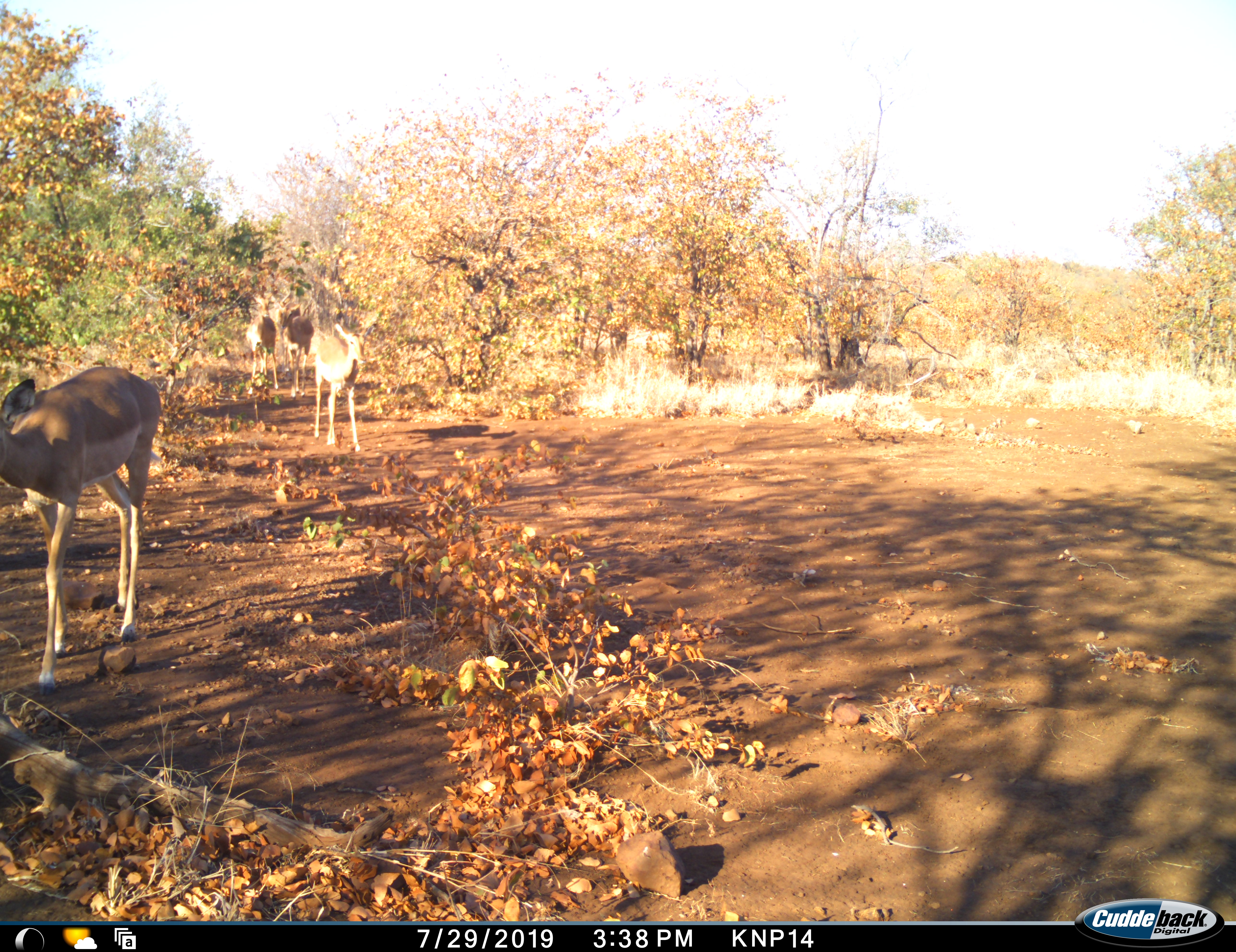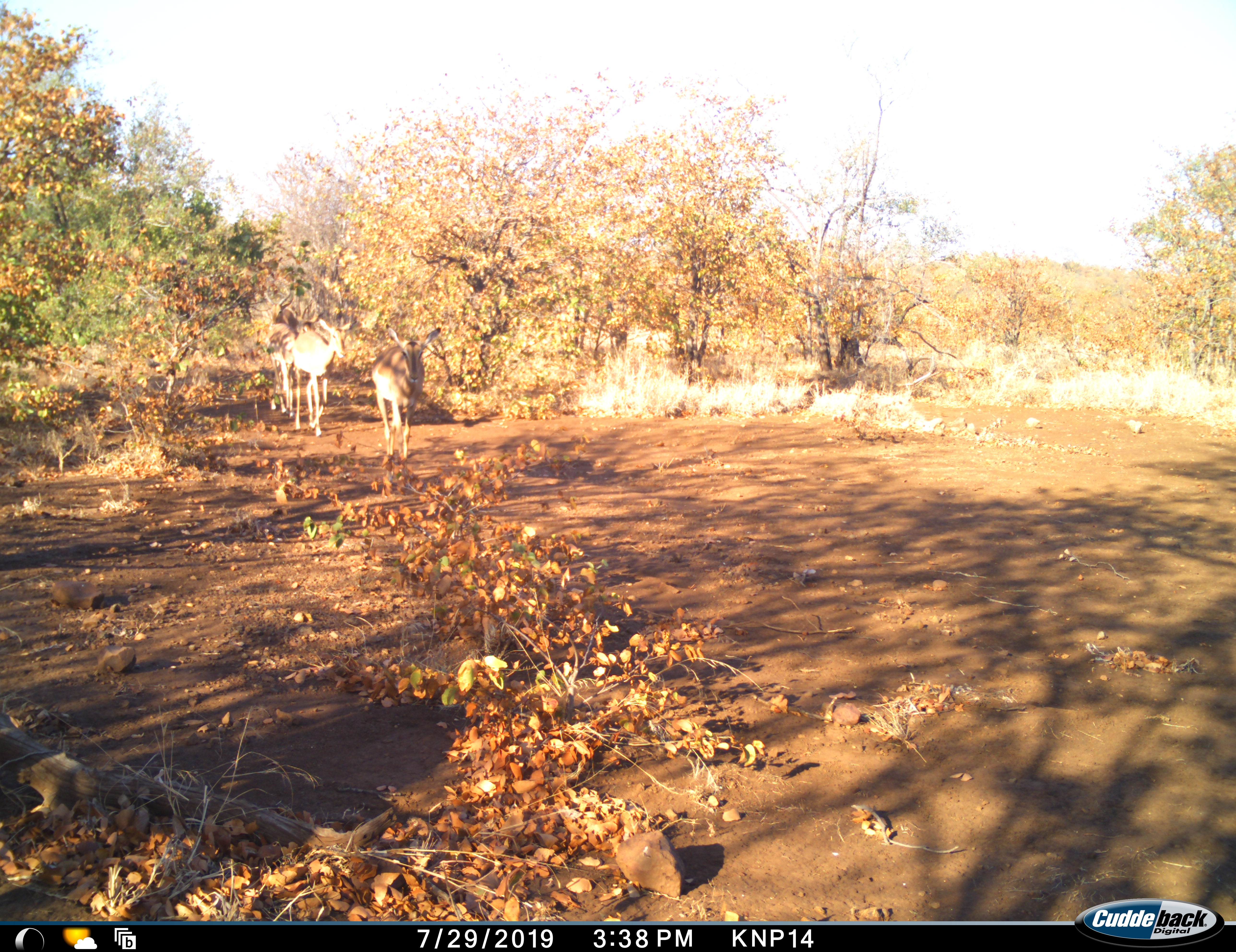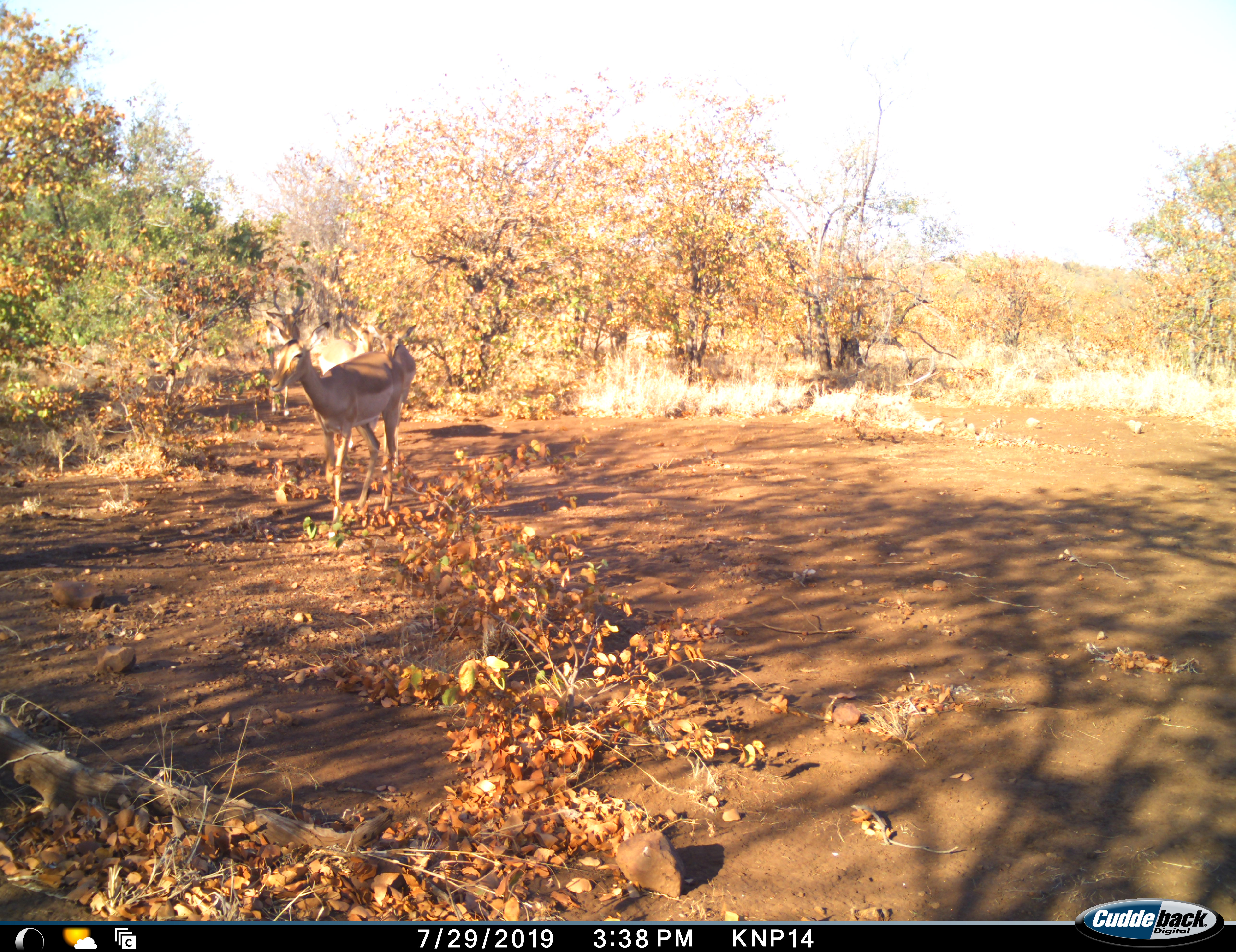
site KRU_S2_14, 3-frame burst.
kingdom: Animalia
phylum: Chordata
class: Mammalia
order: Artiodactyla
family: Bovidae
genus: Aepyceros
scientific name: Aepyceros melampus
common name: impala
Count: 4.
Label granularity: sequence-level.